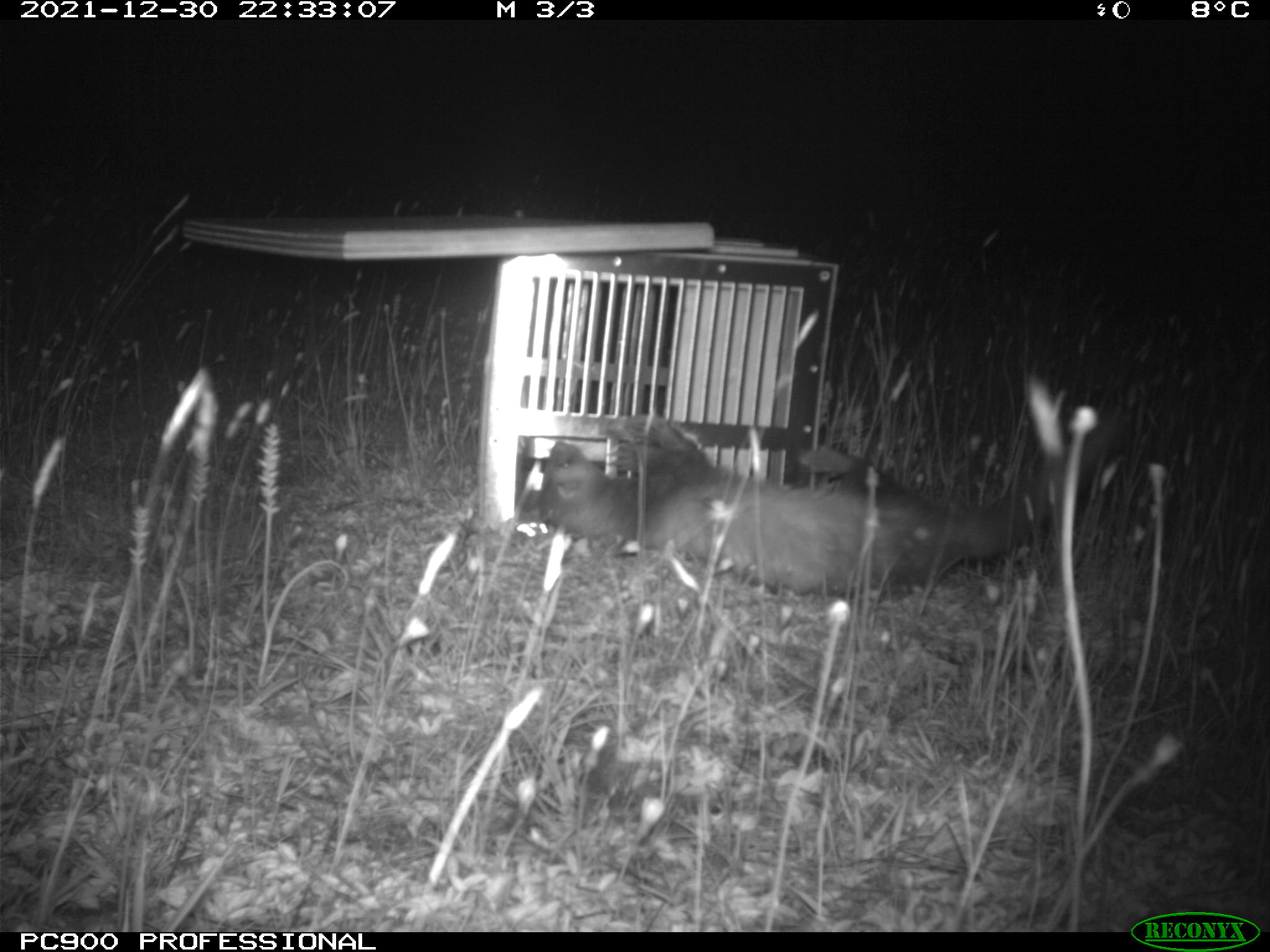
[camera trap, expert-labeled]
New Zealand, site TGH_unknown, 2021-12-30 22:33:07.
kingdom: Animalia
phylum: Chordata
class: Mammalia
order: Carnivora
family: Mustelidae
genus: Mustela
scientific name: Mustela furo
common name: ferret